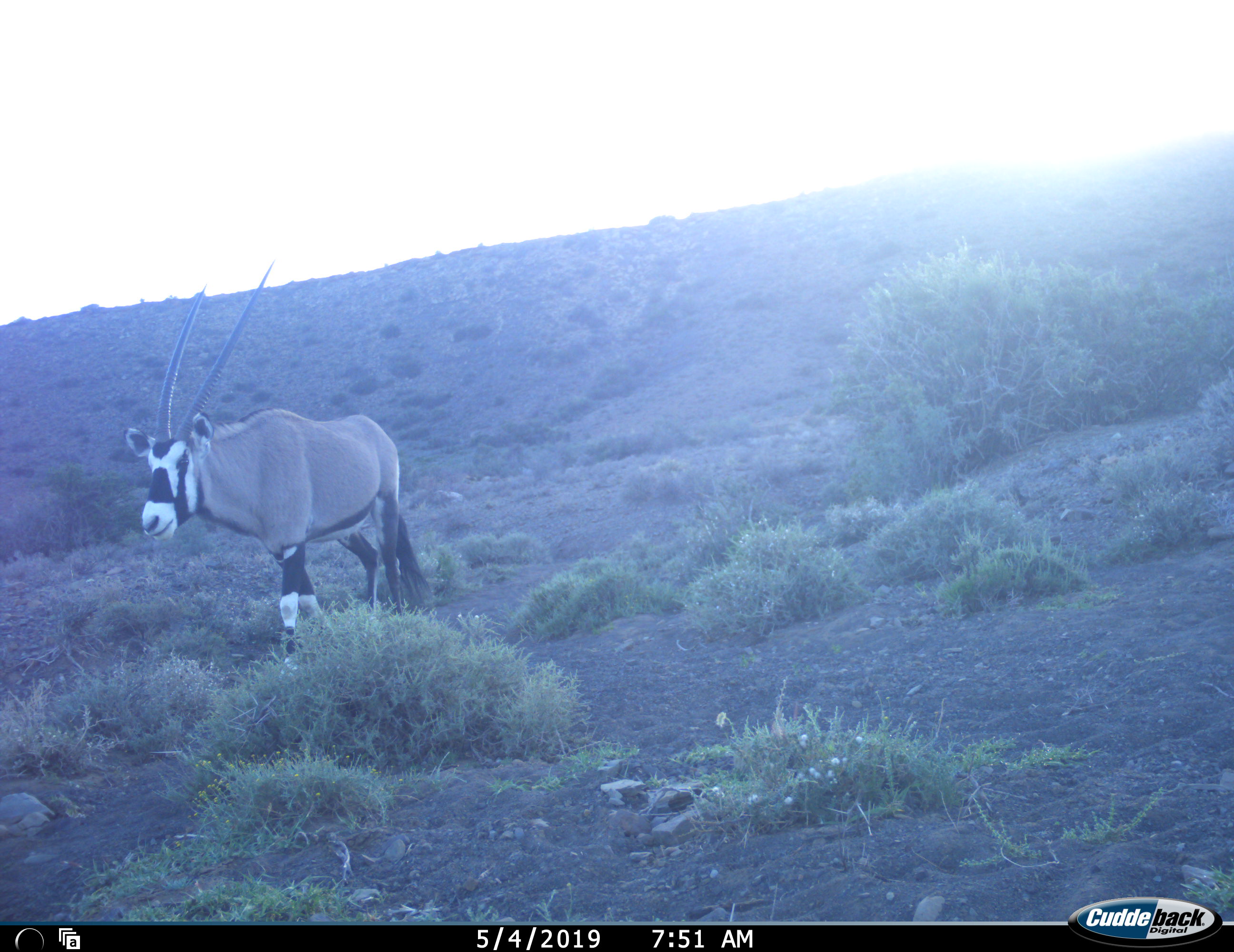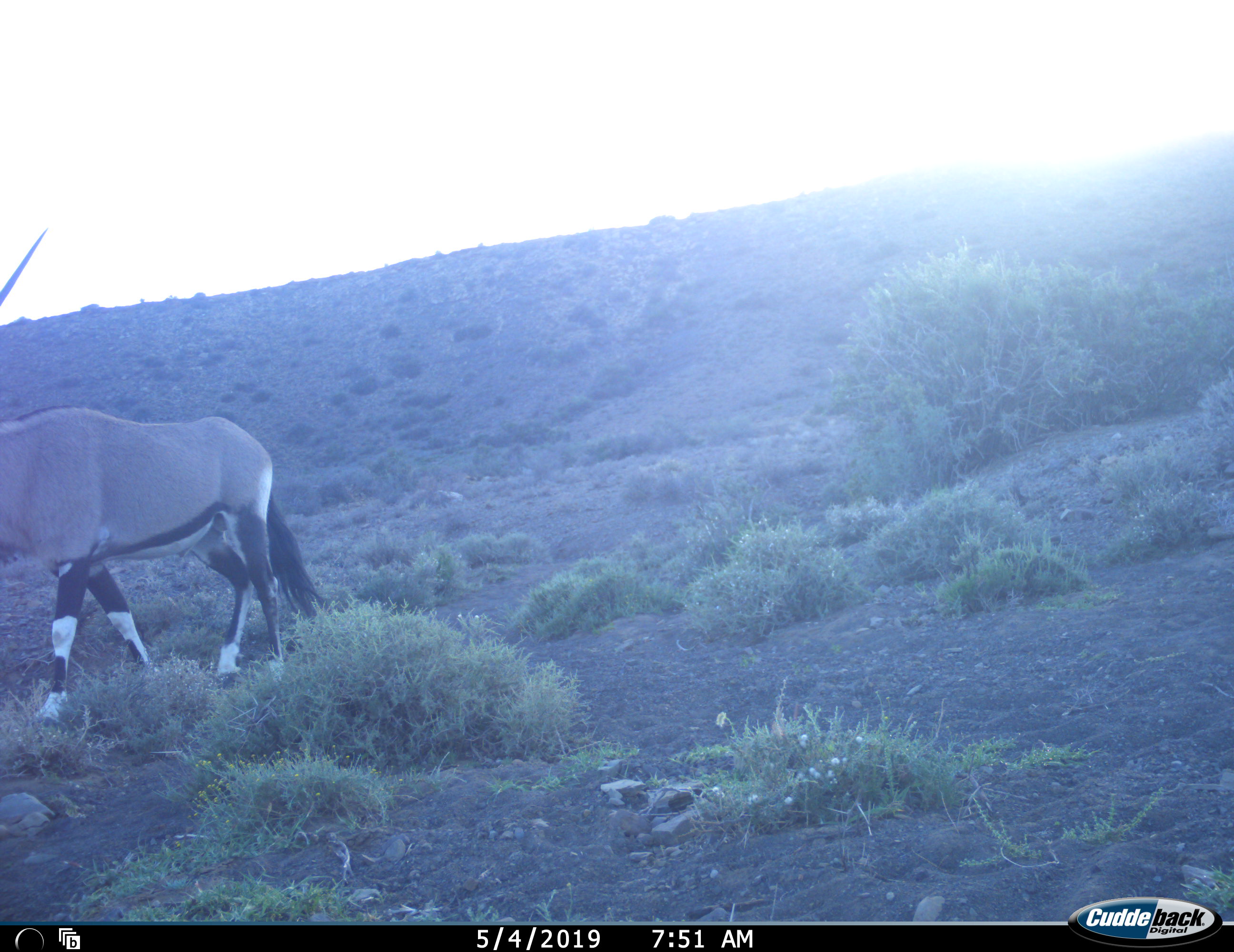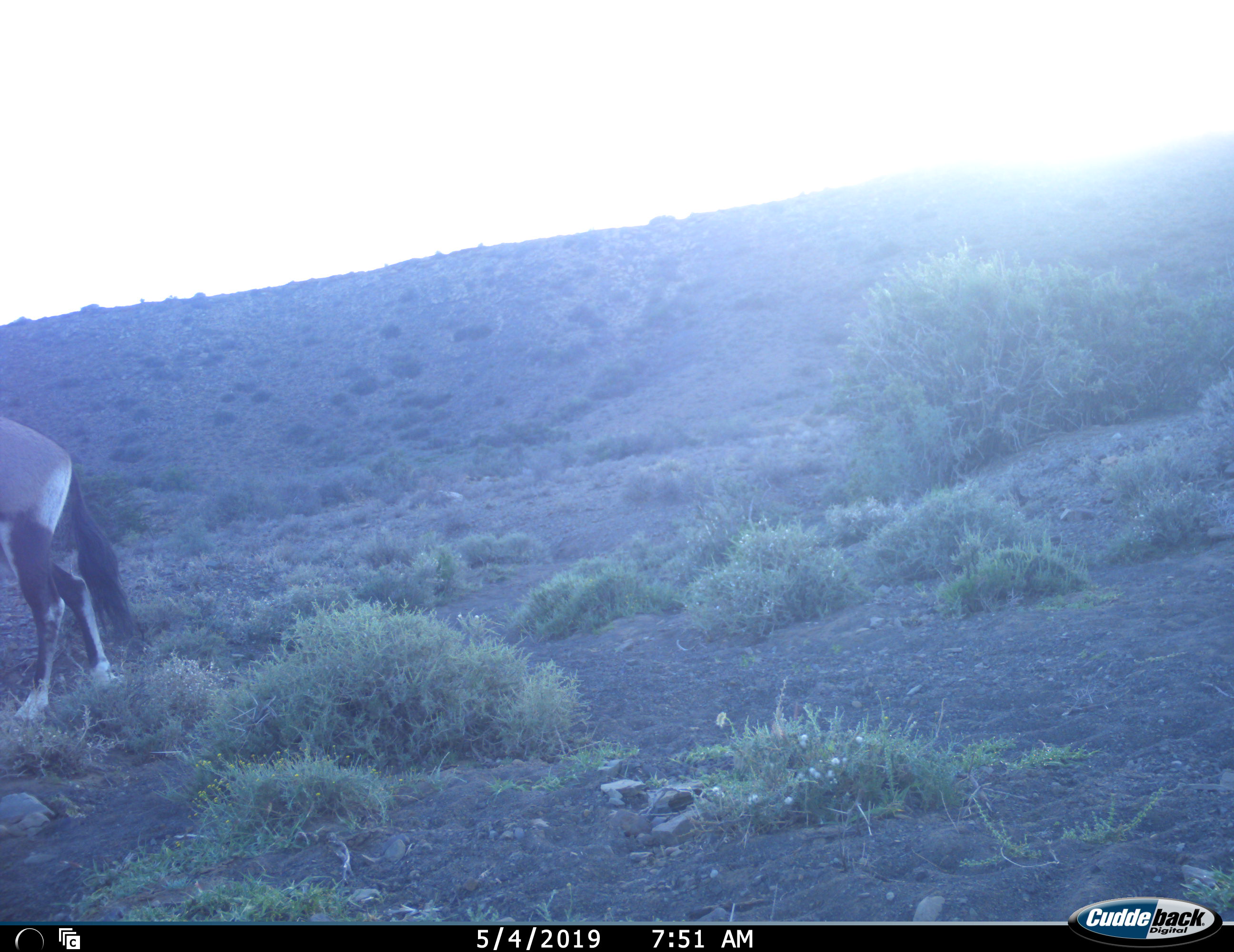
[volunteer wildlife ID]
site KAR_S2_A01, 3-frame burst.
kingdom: Animalia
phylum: Chordata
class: Mammalia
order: Artiodactyla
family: Bovidae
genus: Oryx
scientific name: Oryx gazella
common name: gemsbok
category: oryx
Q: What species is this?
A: Oryx (gemsbok) (Oryx gazella).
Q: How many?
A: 1.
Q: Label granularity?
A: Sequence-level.